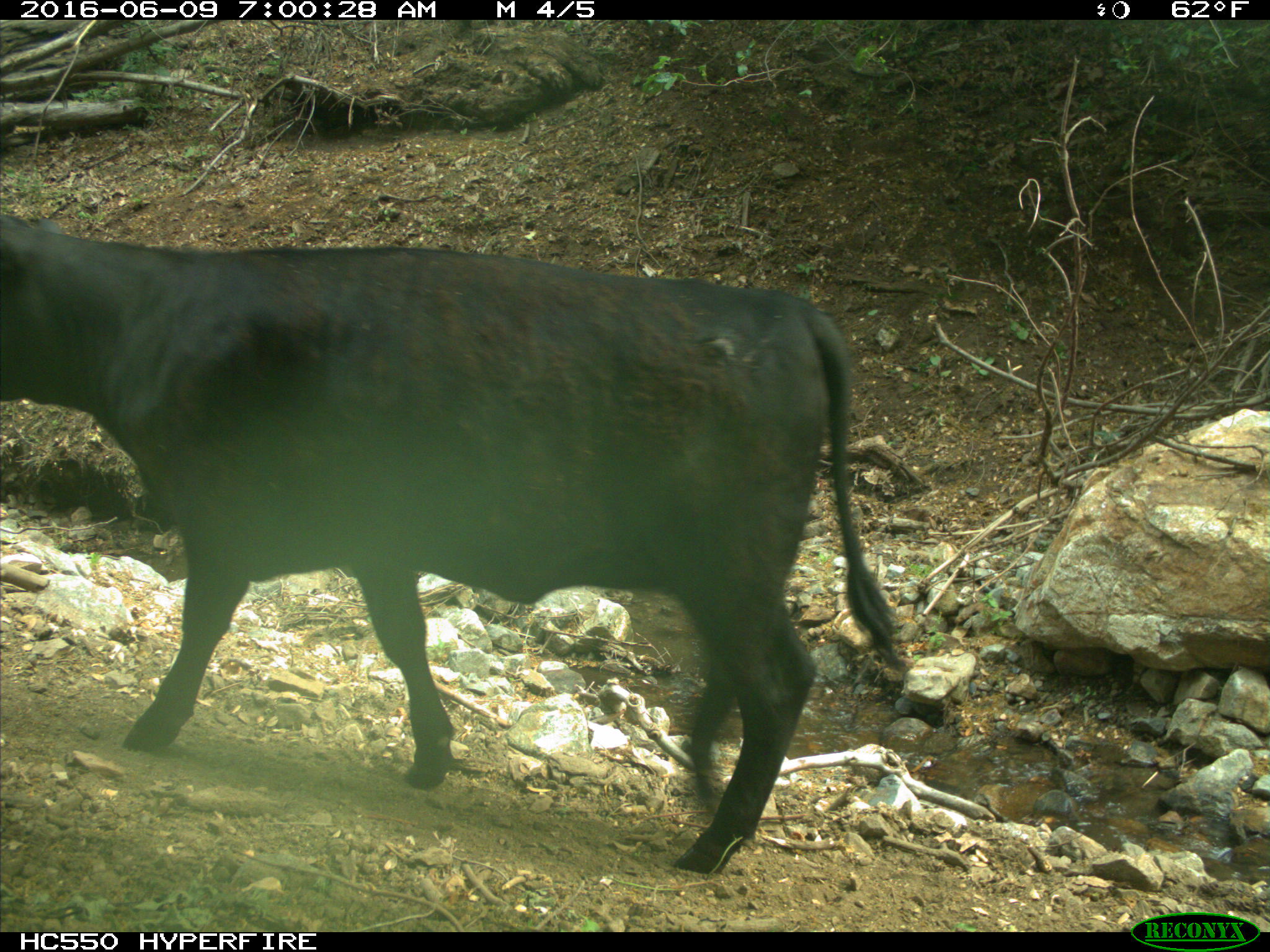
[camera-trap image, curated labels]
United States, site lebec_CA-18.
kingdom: Animalia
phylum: Chordata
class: Mammalia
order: Artiodactyla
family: Bovidae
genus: Bos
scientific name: Bos taurus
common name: domestic cow